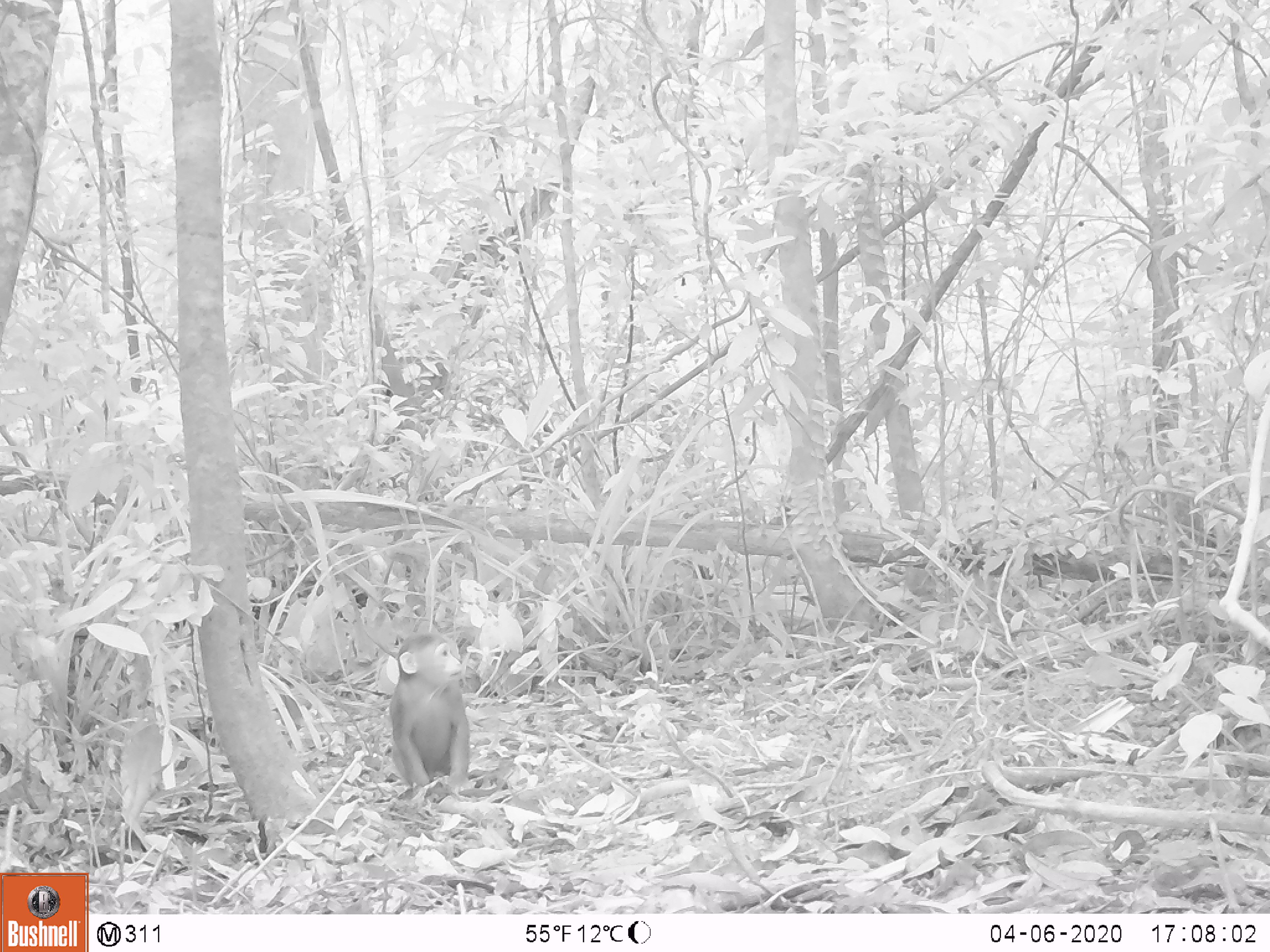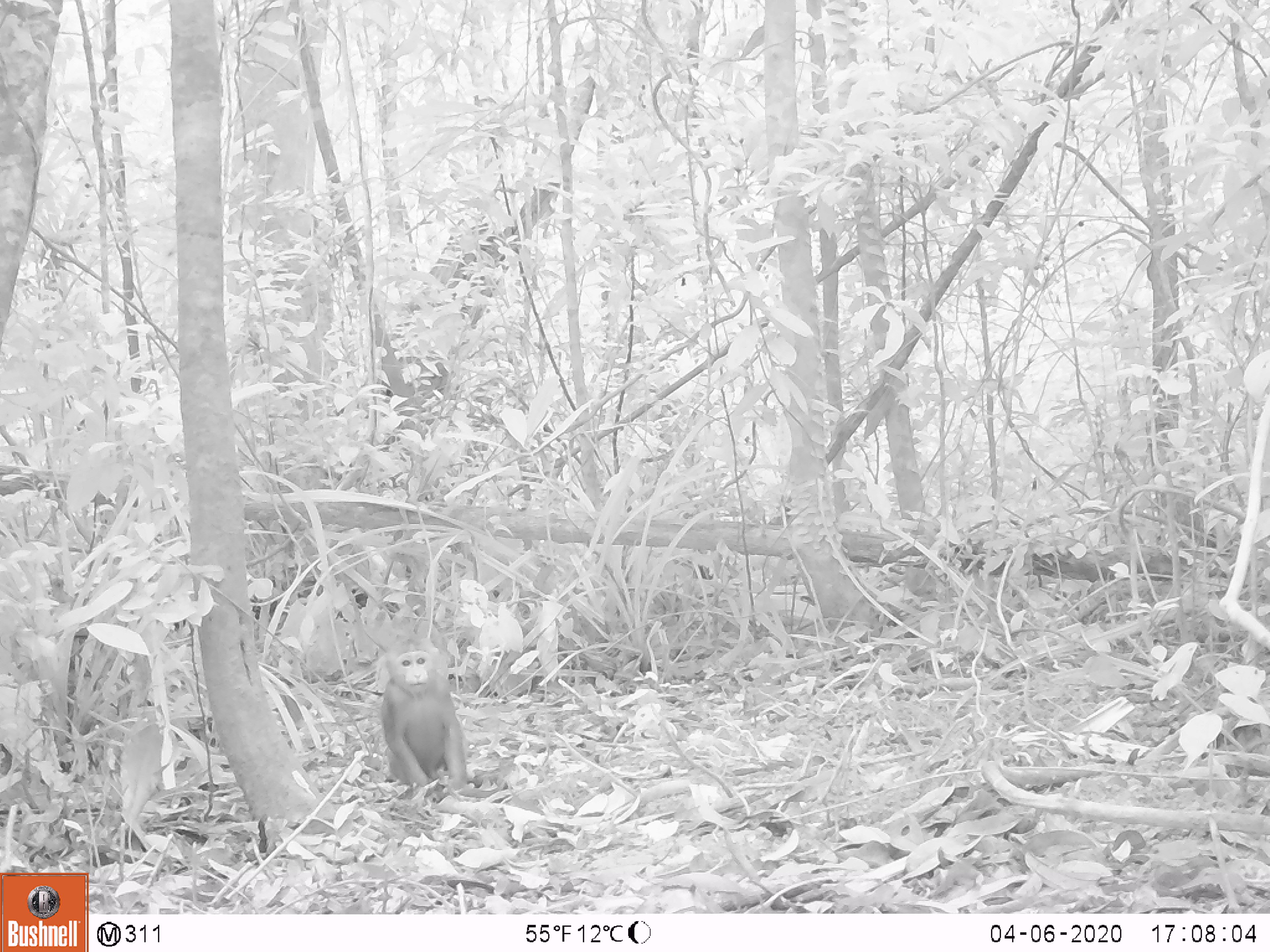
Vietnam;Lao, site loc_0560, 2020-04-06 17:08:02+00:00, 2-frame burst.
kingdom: Animalia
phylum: Chordata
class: Mammalia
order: Primates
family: Cercopithecidae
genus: Macaca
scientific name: Macaca arctoides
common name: stump-tailed macaque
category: stump tailed macaque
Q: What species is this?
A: Stump tailed macaque (stump-tailed macaque) (Macaca arctoides).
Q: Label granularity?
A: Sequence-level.